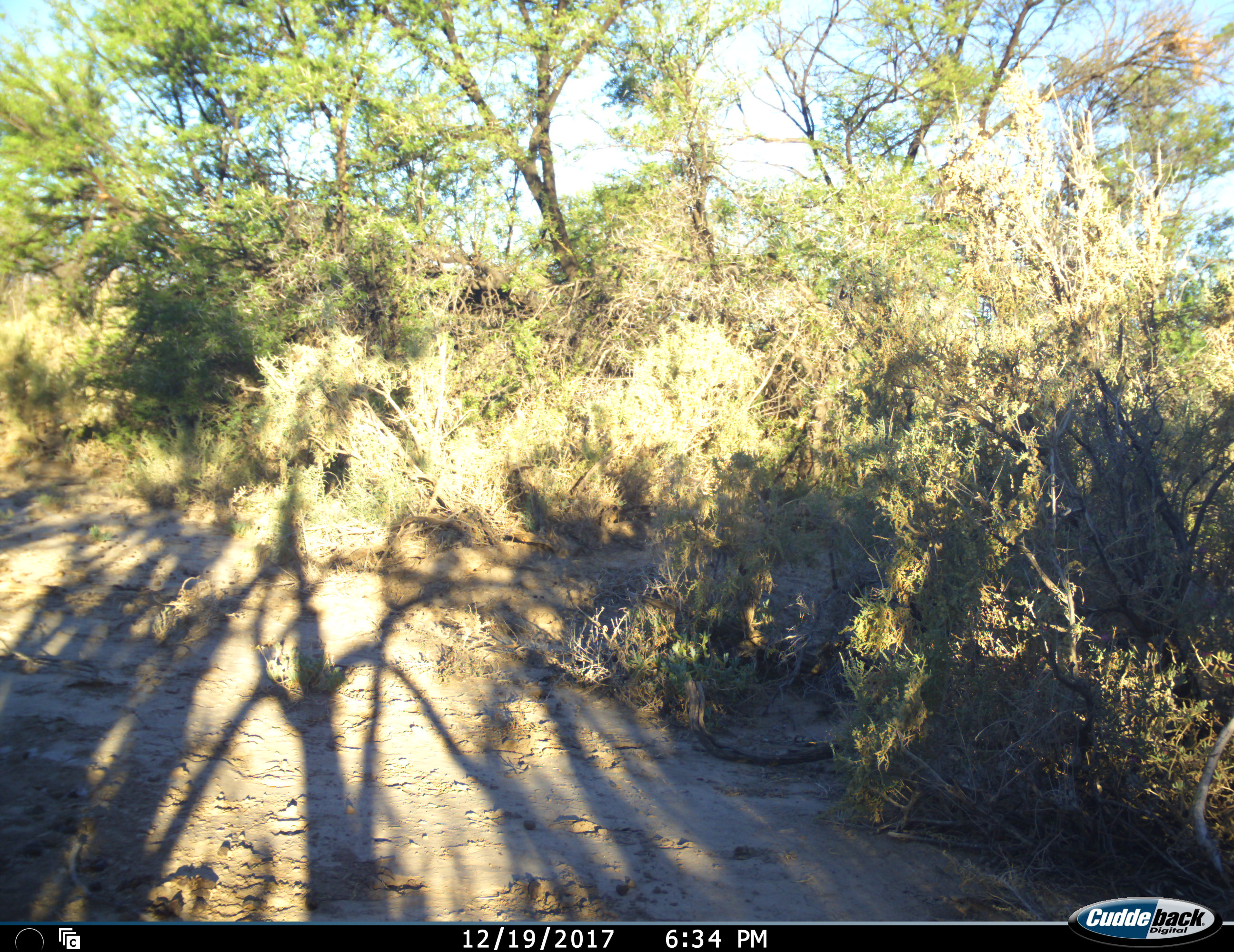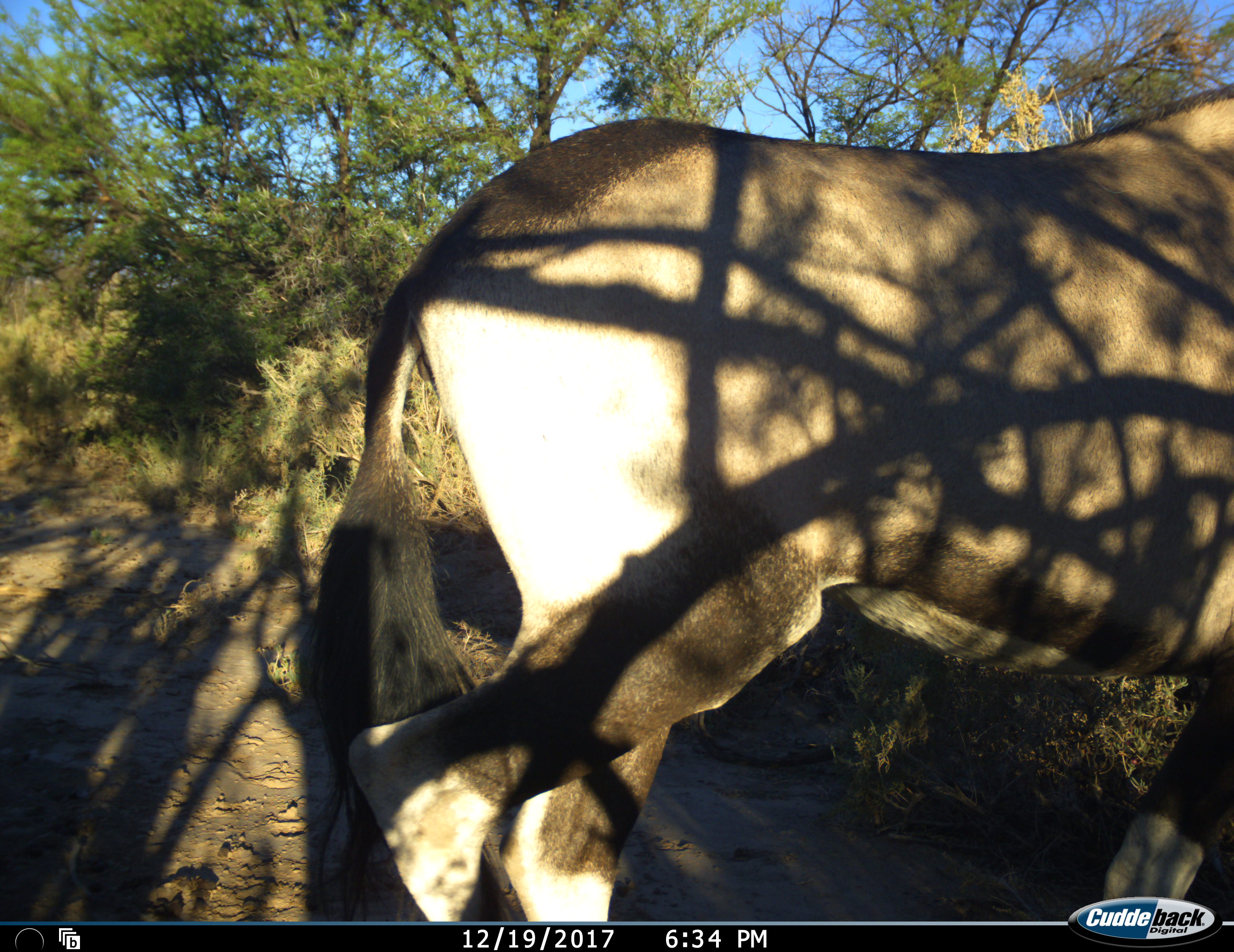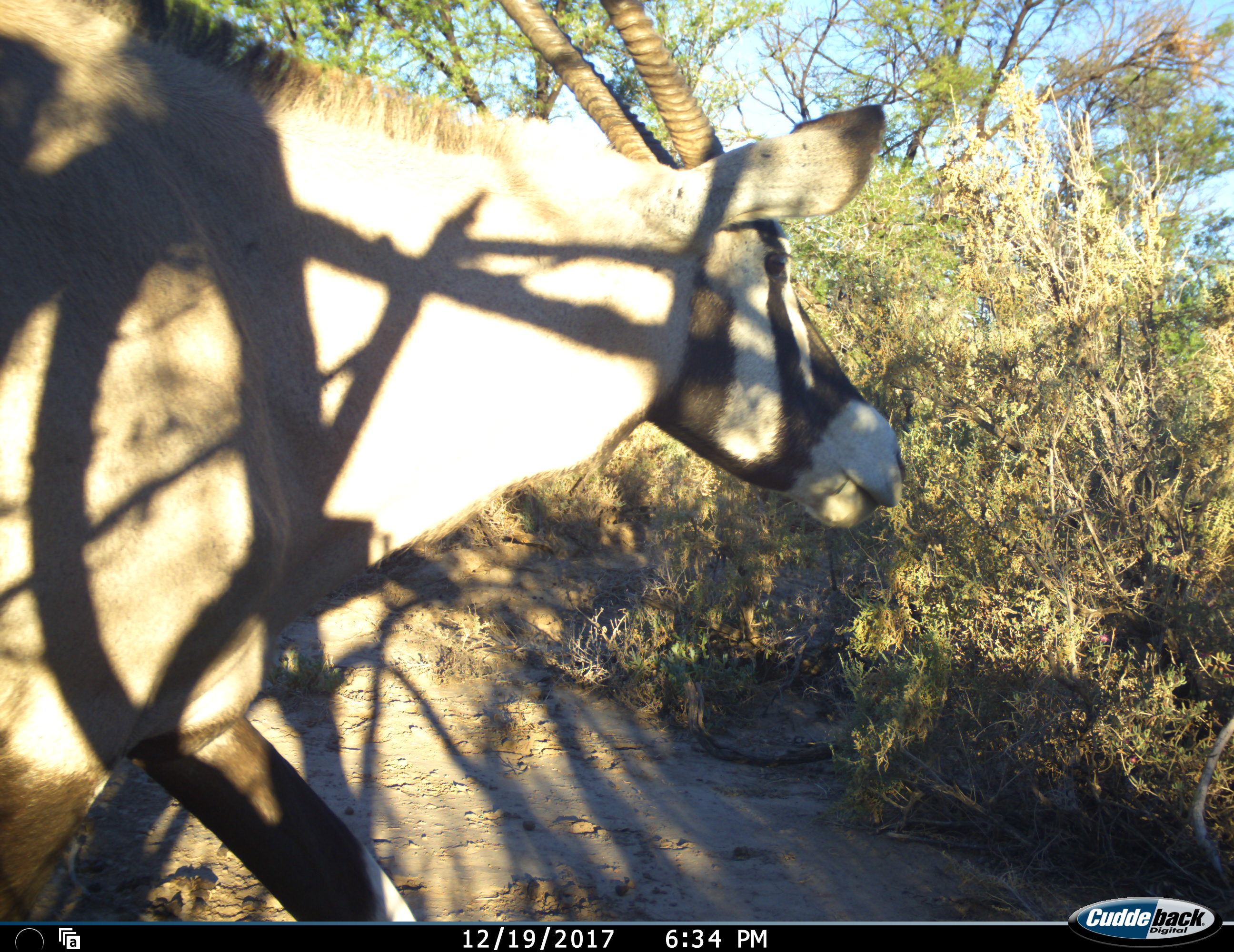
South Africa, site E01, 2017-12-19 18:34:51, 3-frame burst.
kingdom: Animalia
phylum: Chordata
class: Mammalia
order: Artiodactyla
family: Bovidae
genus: Oryx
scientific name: Oryx gazella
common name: gemsbok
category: gemsbokoryx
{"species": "gemsbokoryx (gemsbok) (Oryx gazella)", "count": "1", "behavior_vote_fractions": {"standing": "0%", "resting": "0%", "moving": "100%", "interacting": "0%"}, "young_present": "0%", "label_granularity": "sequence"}